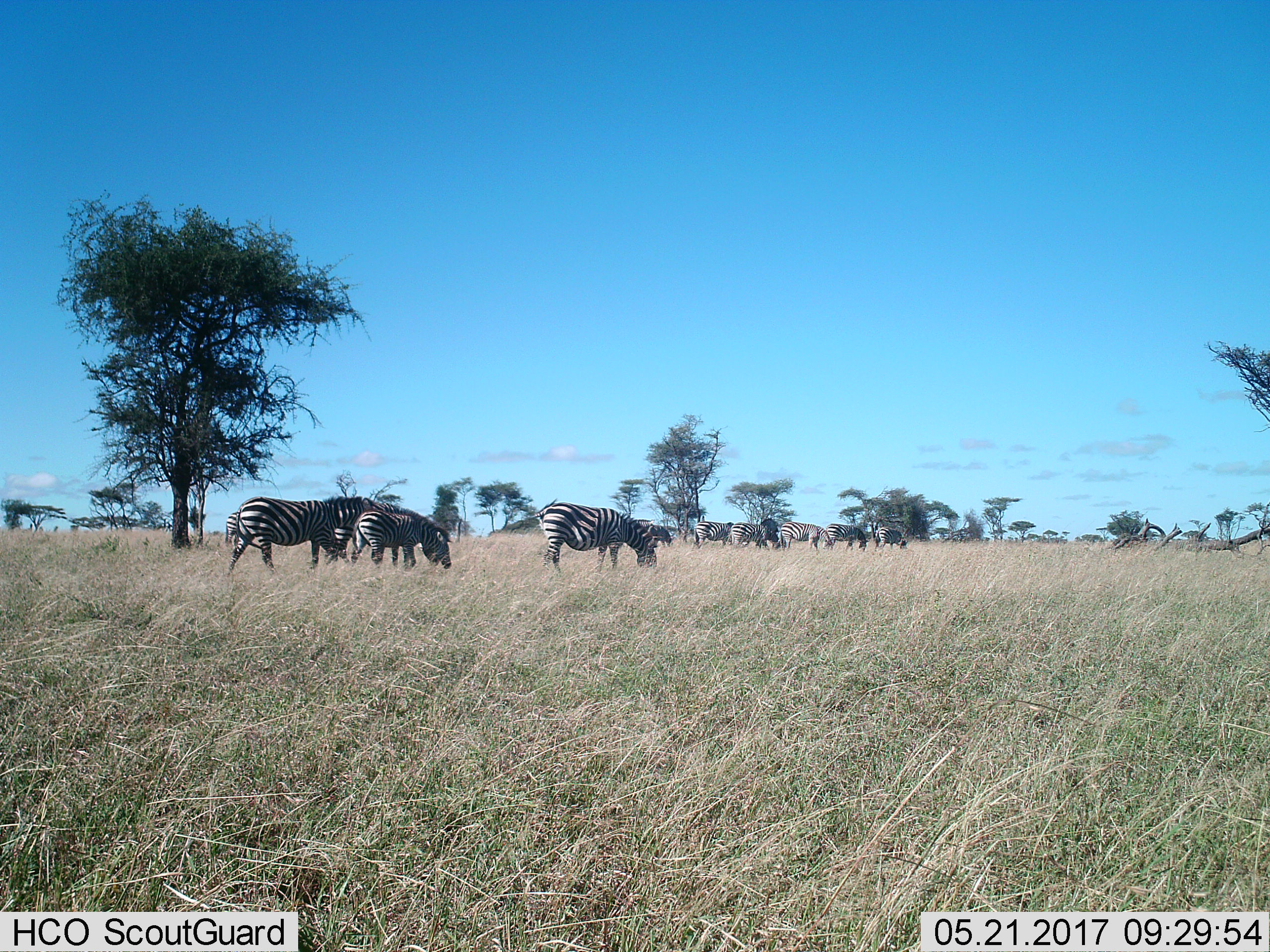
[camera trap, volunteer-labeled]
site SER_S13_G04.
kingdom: Animalia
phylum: Chordata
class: Mammalia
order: Perissodactyla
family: Equidae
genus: Equus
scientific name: Equus quagga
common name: plains zebra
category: zebraplains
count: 10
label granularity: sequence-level